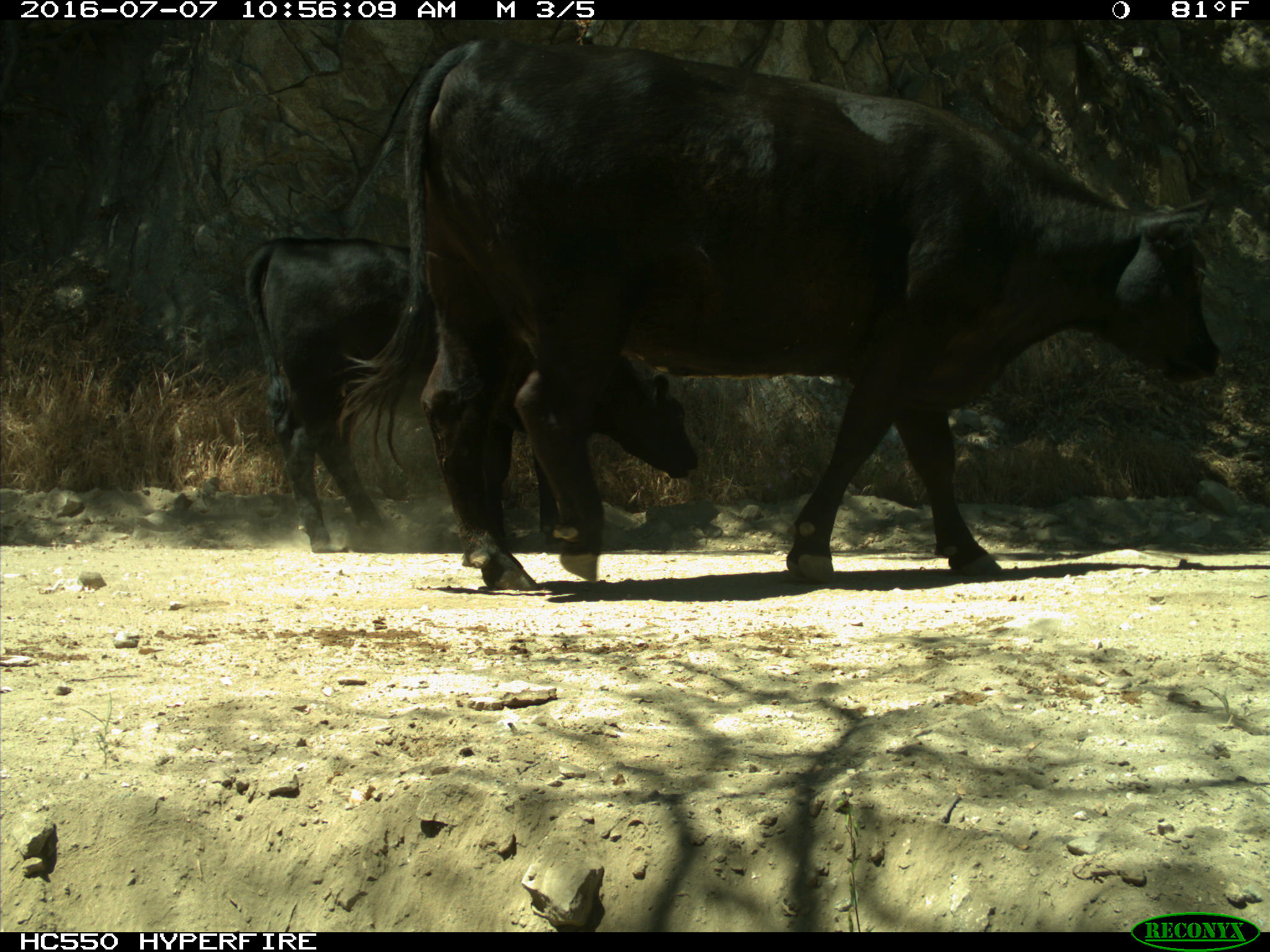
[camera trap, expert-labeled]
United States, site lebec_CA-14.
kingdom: Animalia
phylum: Chordata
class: Mammalia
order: Artiodactyla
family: Bovidae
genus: Bos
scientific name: Bos taurus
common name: domestic cow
Bos taurus (domestic cow).